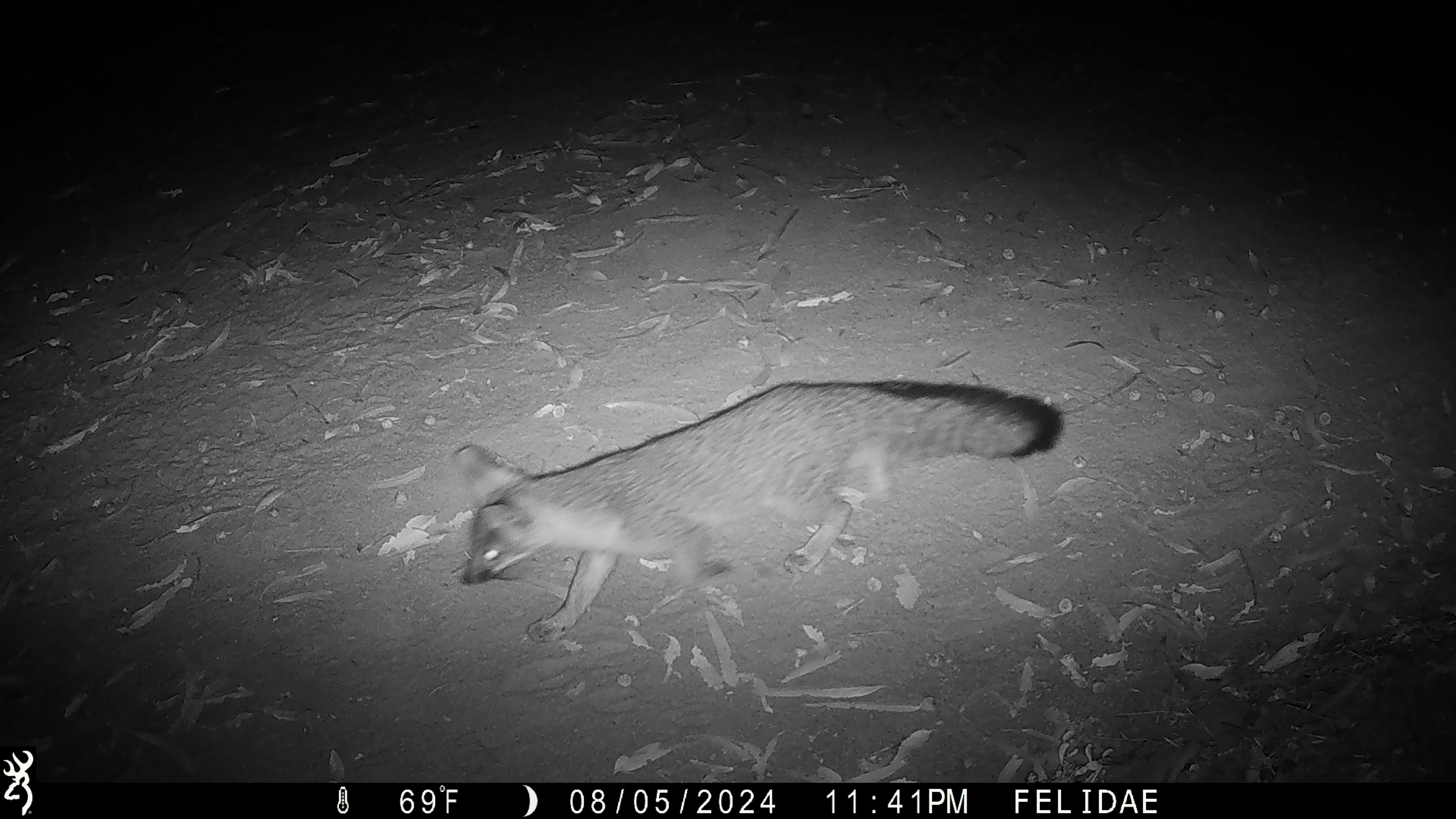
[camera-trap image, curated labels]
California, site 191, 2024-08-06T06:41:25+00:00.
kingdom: Animalia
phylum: Chordata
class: Mammalia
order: Carnivora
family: Canidae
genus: Urocyon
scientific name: Urocyon cinereoargenteus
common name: gray fox